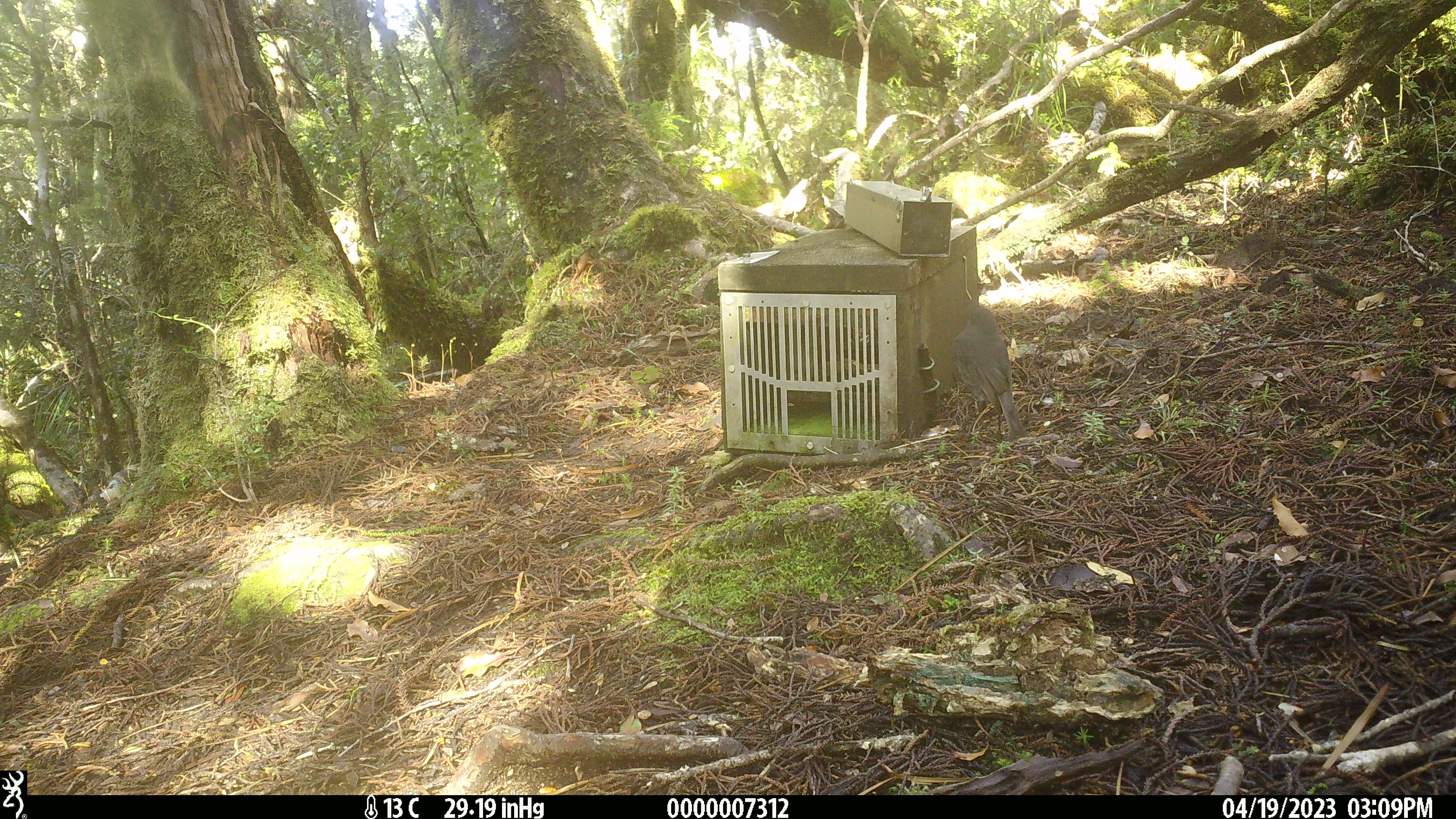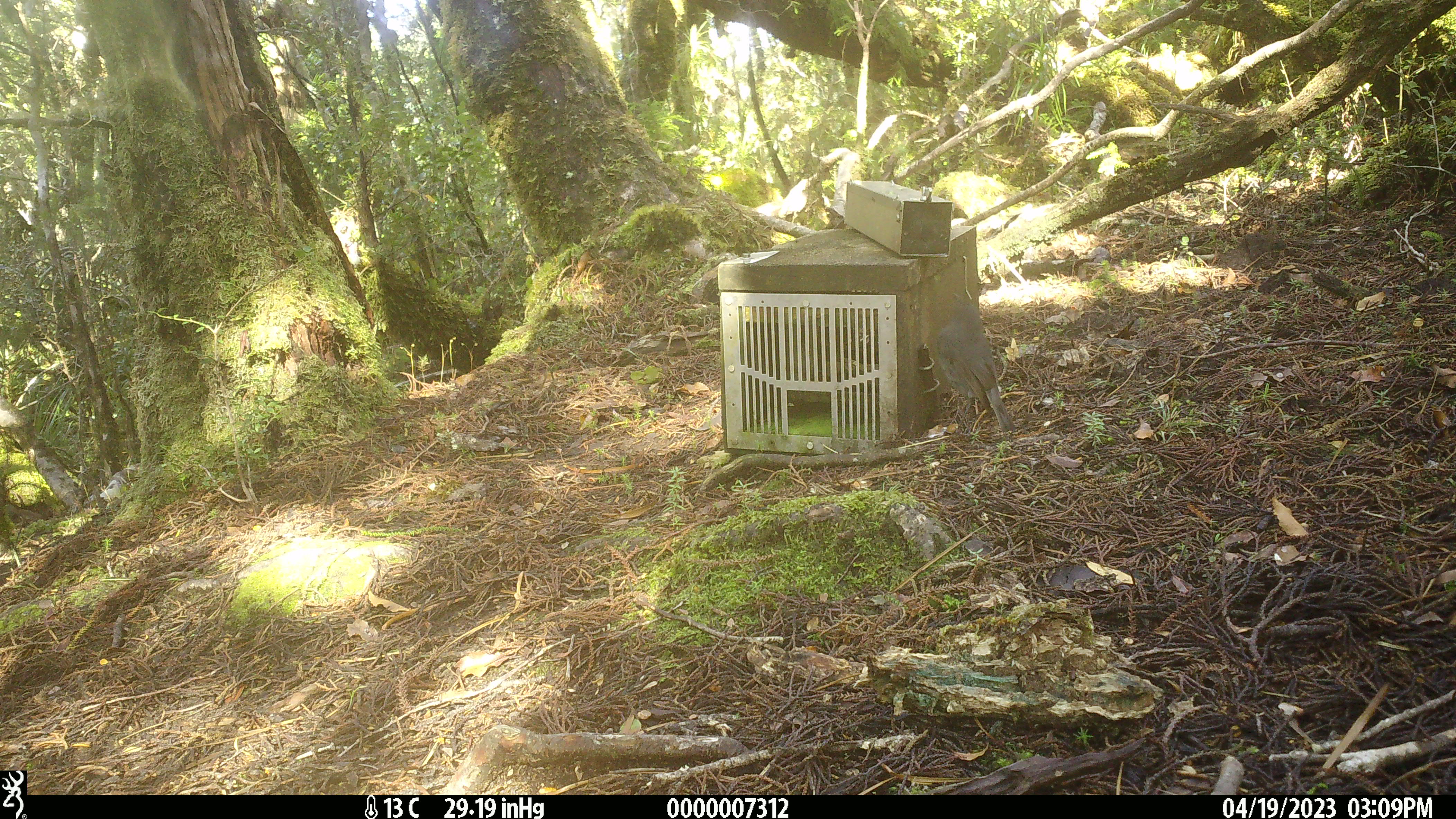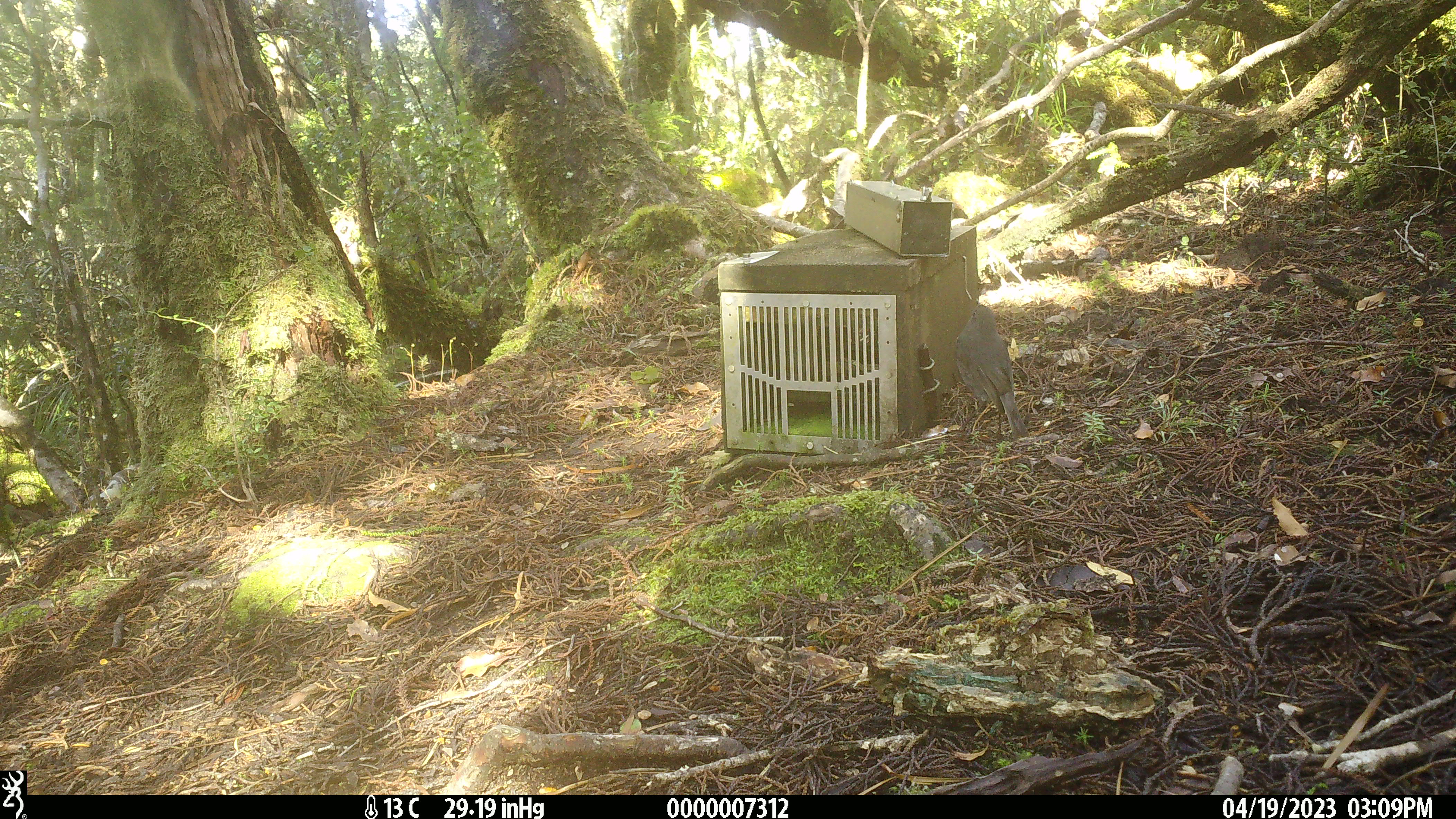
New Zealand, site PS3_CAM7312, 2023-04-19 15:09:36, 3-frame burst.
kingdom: Animalia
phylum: Chordata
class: Aves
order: Passeriformes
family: Petroicidae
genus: Petroica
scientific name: Petroica australis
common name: new zealand robin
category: robin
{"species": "robin (new zealand robin) (Petroica australis)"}